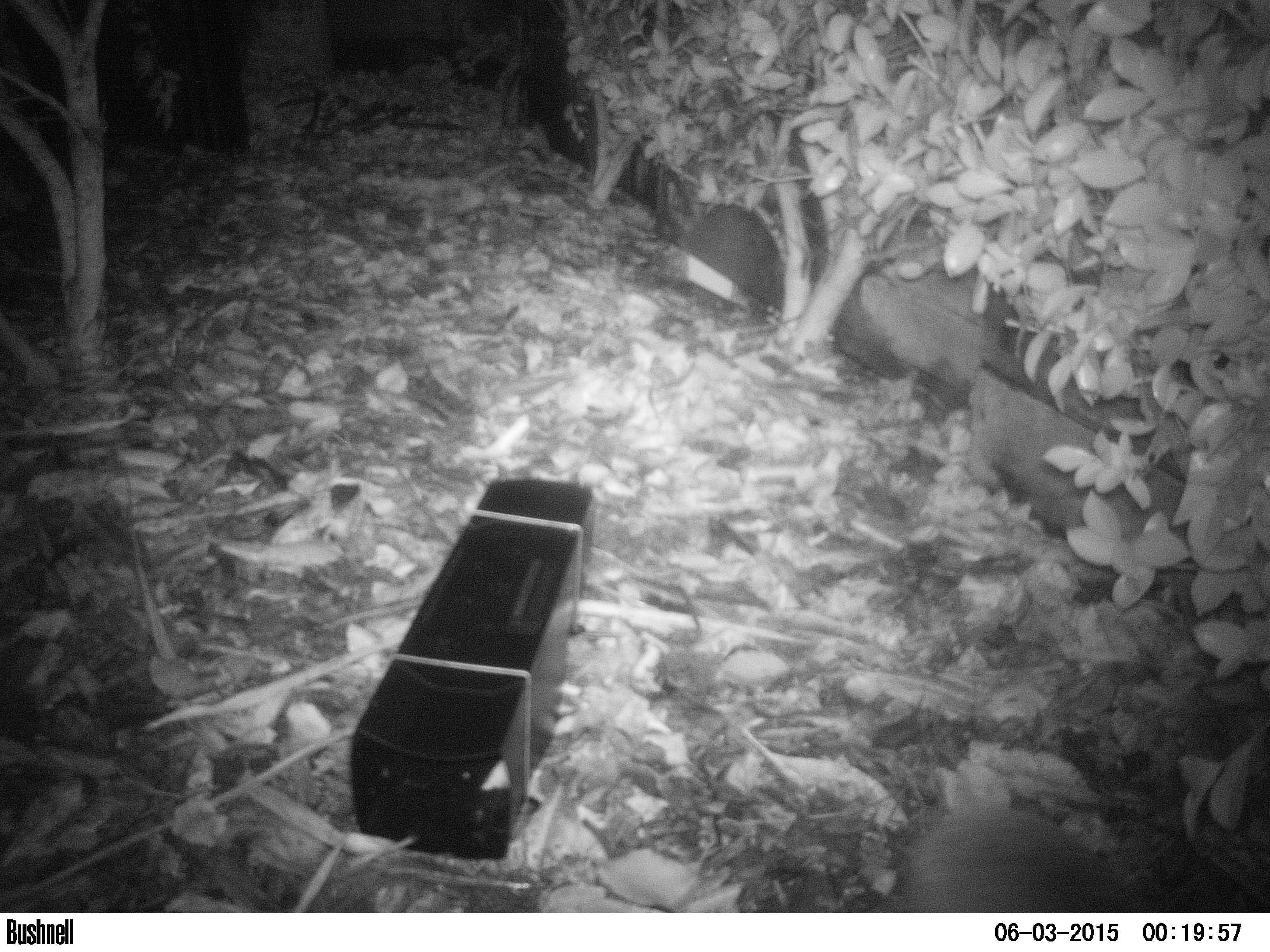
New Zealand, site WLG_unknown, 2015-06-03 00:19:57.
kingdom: Animalia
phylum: Chordata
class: Mammalia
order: Eulipotyphla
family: Erinaceidae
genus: Erinaceus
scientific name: Erinaceus europaeus europaeus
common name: european hedgehog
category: hedgehog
Hedgehog (european hedgehog) (Erinaceus europaeus europaeus).